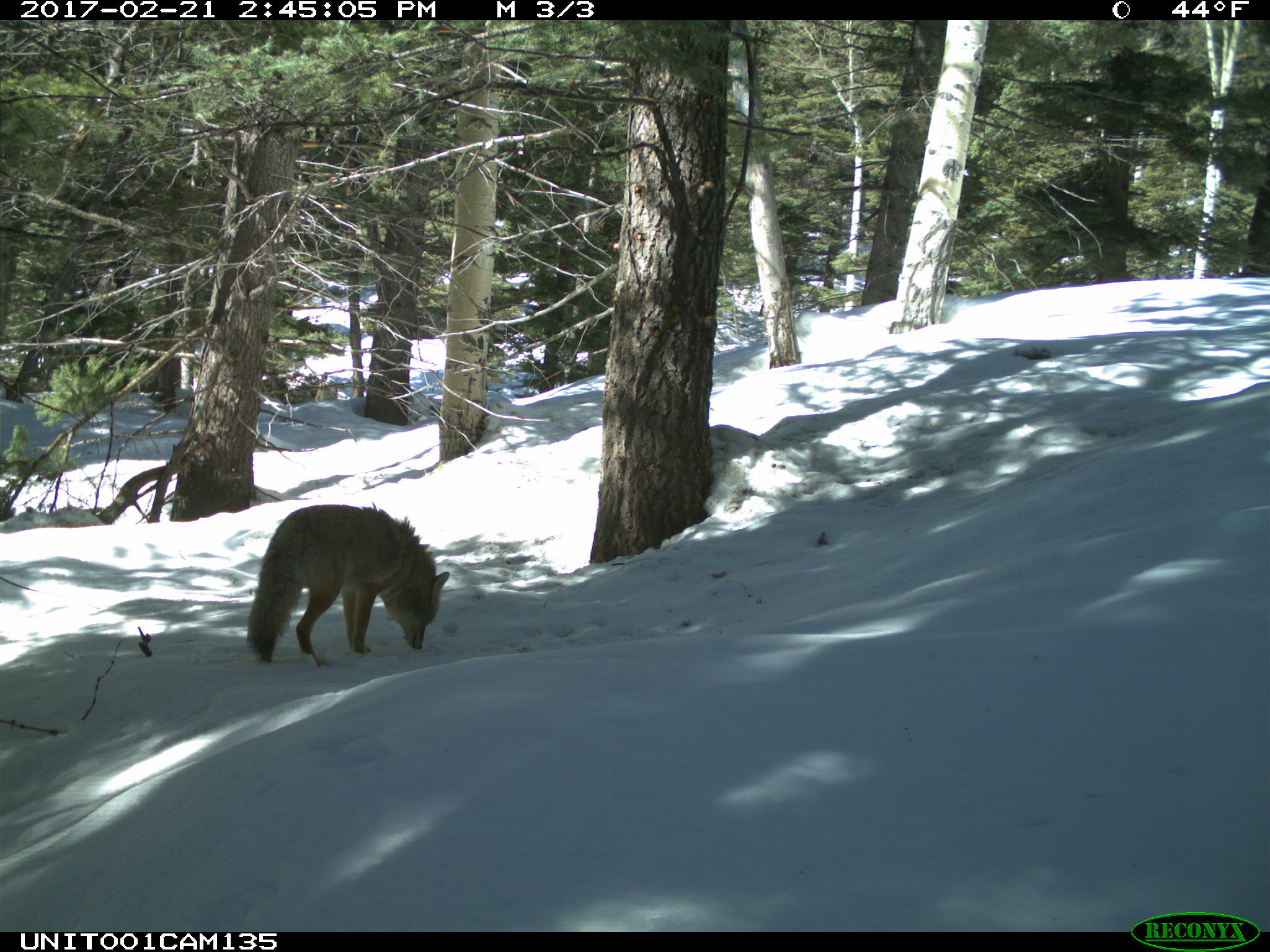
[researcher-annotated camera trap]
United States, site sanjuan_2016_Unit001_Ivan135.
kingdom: Animalia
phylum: Chordata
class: Mammalia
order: Carnivora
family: Canidae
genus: Canis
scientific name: Canis latrans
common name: coyote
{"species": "Canis latrans (coyote)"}